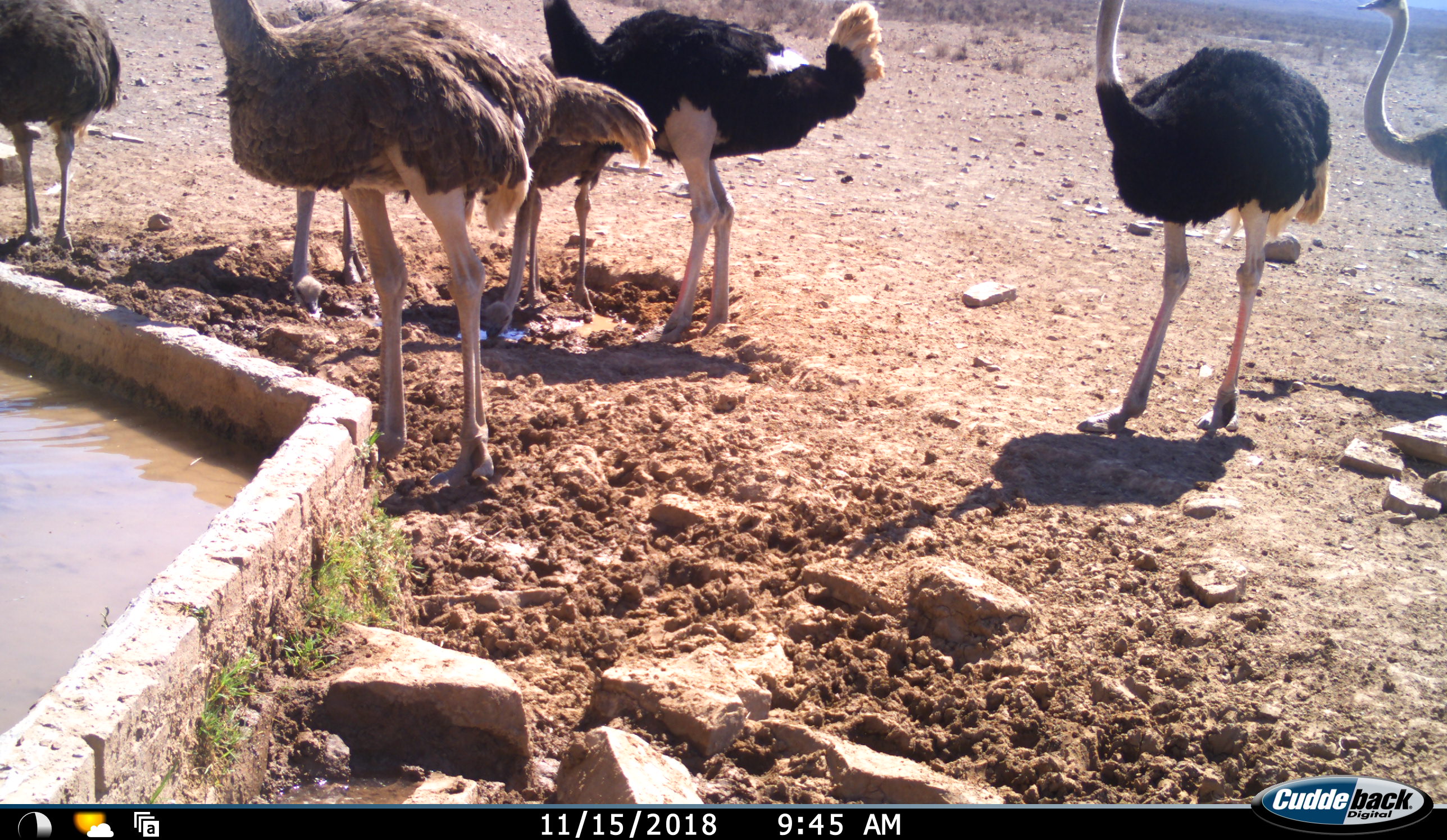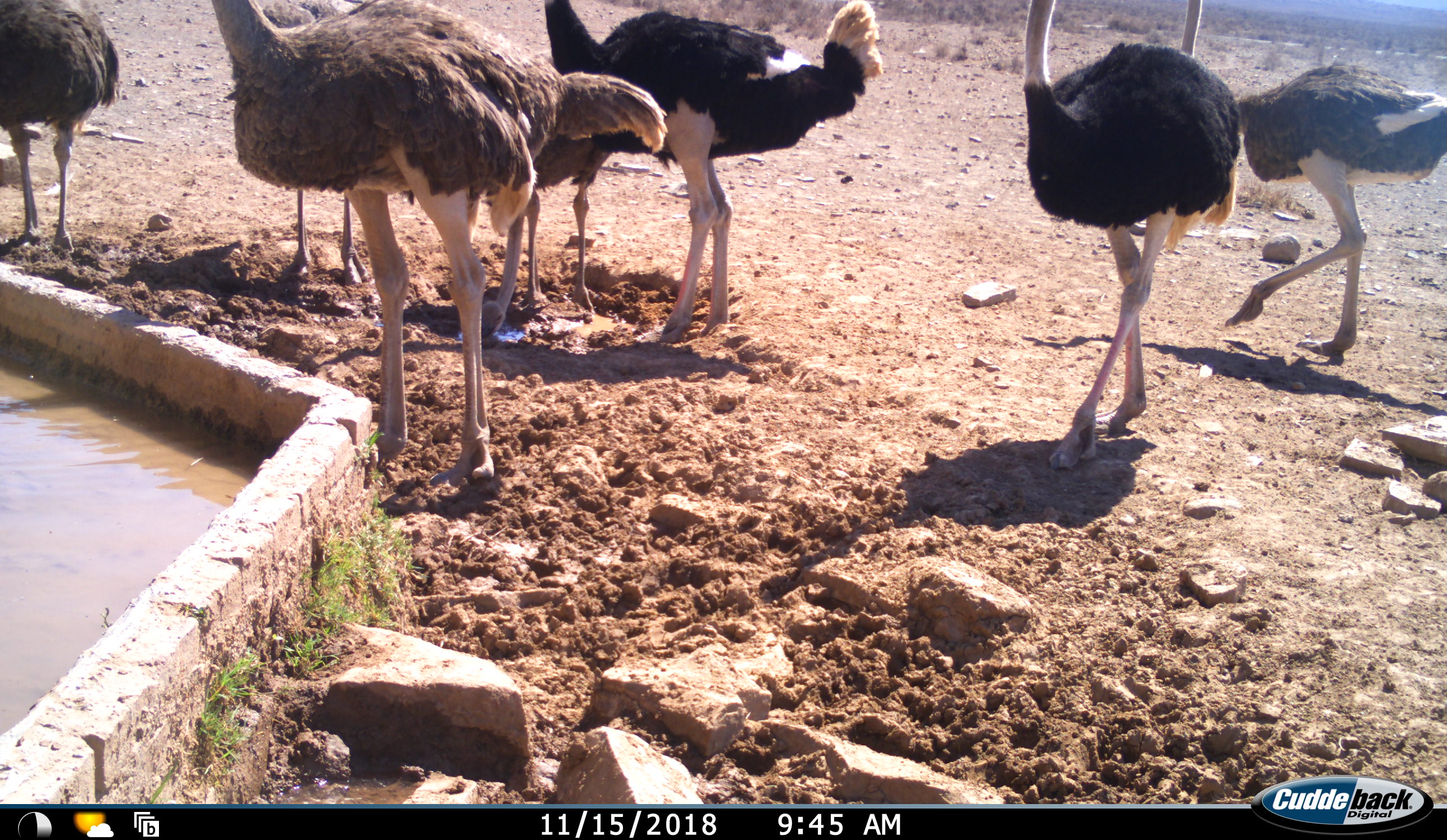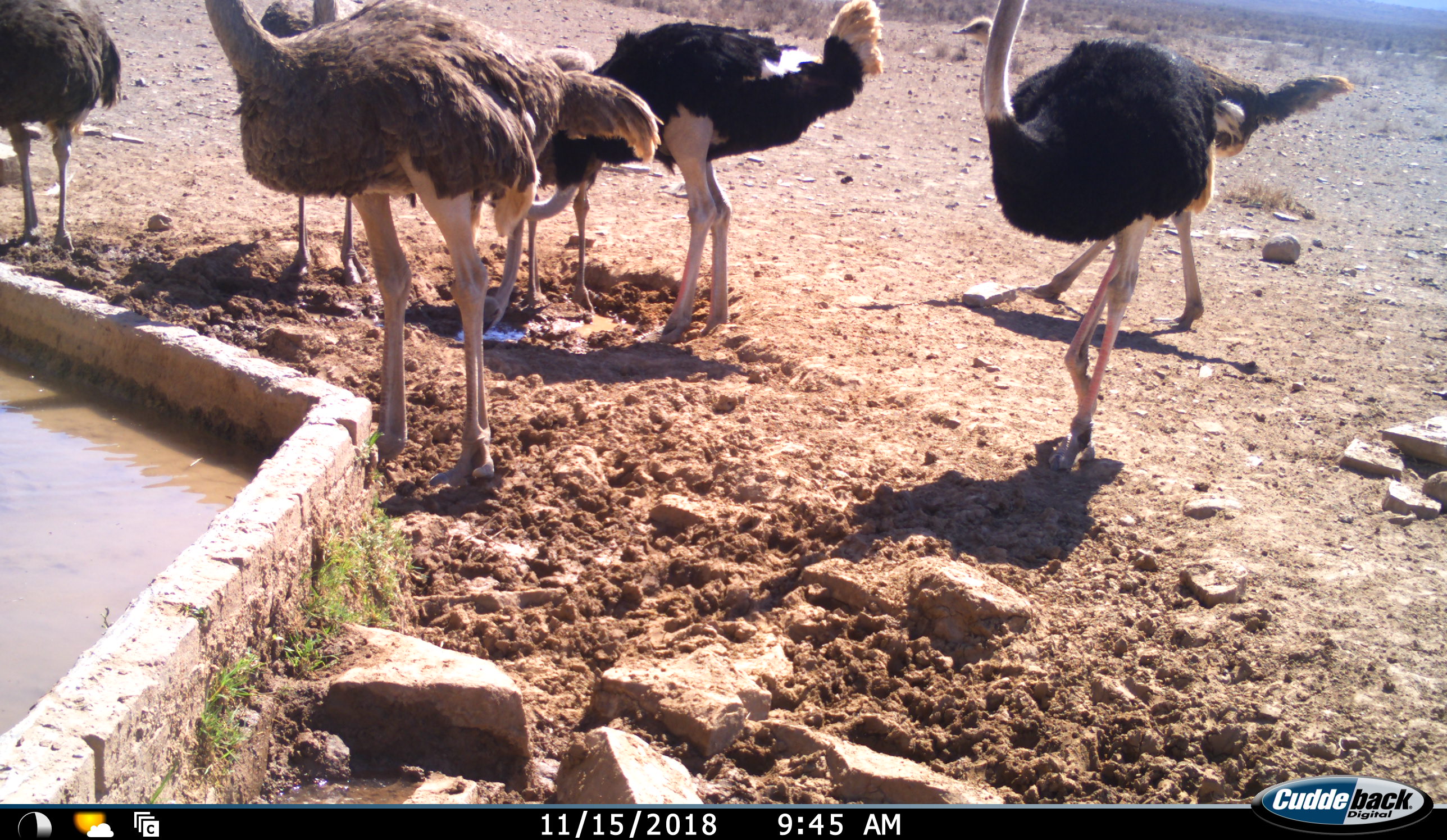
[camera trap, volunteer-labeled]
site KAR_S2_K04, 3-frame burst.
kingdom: Animalia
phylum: Chordata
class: Aves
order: Struthioniformes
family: Struthionidae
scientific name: Struthionidae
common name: ostrich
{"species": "ostrich (Struthionidae)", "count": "7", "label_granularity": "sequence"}